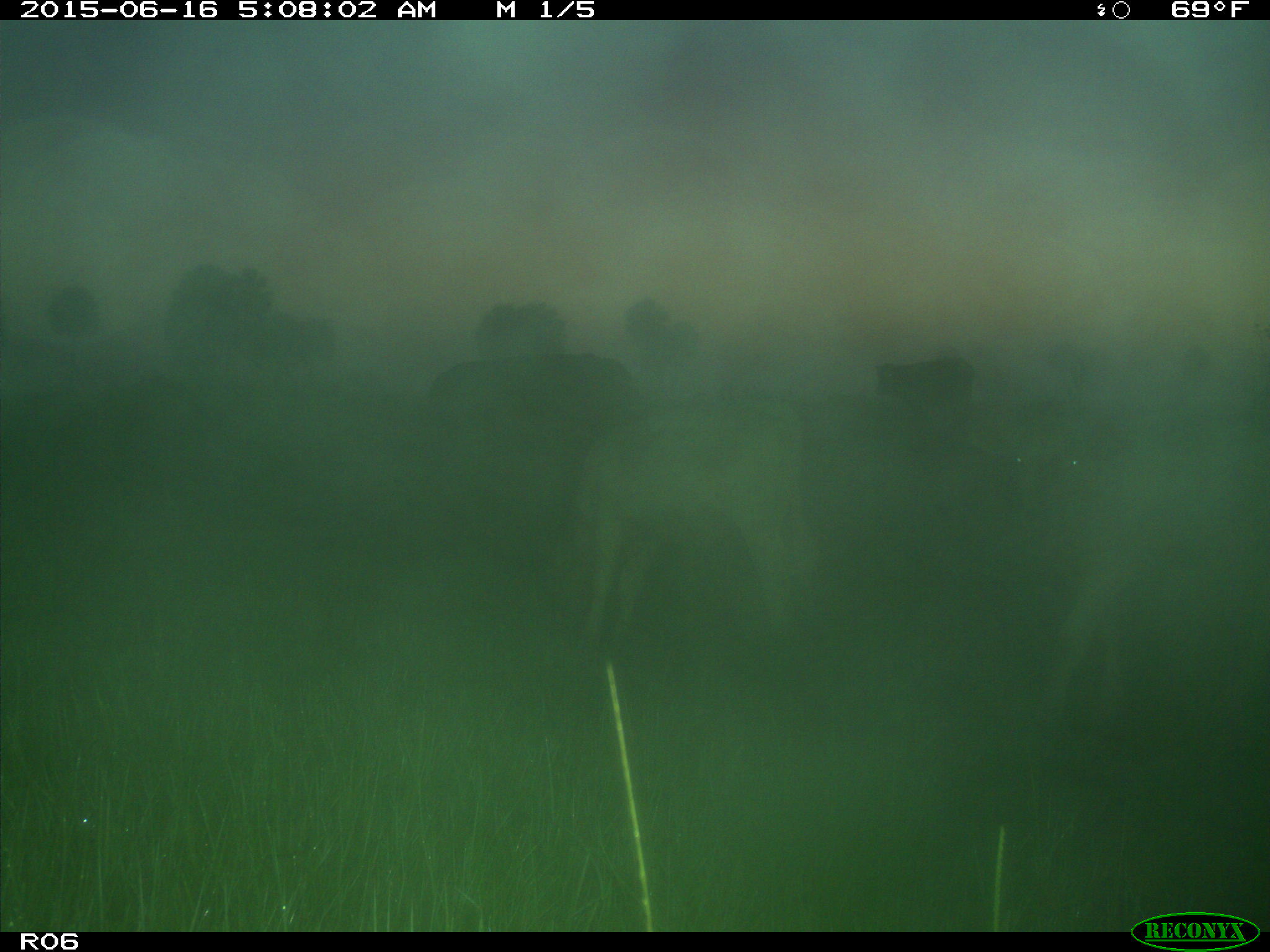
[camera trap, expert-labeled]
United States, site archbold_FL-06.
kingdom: Animalia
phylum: Chordata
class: Mammalia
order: Artiodactyla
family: Bovidae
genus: Bos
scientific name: Bos taurus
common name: domestic cow